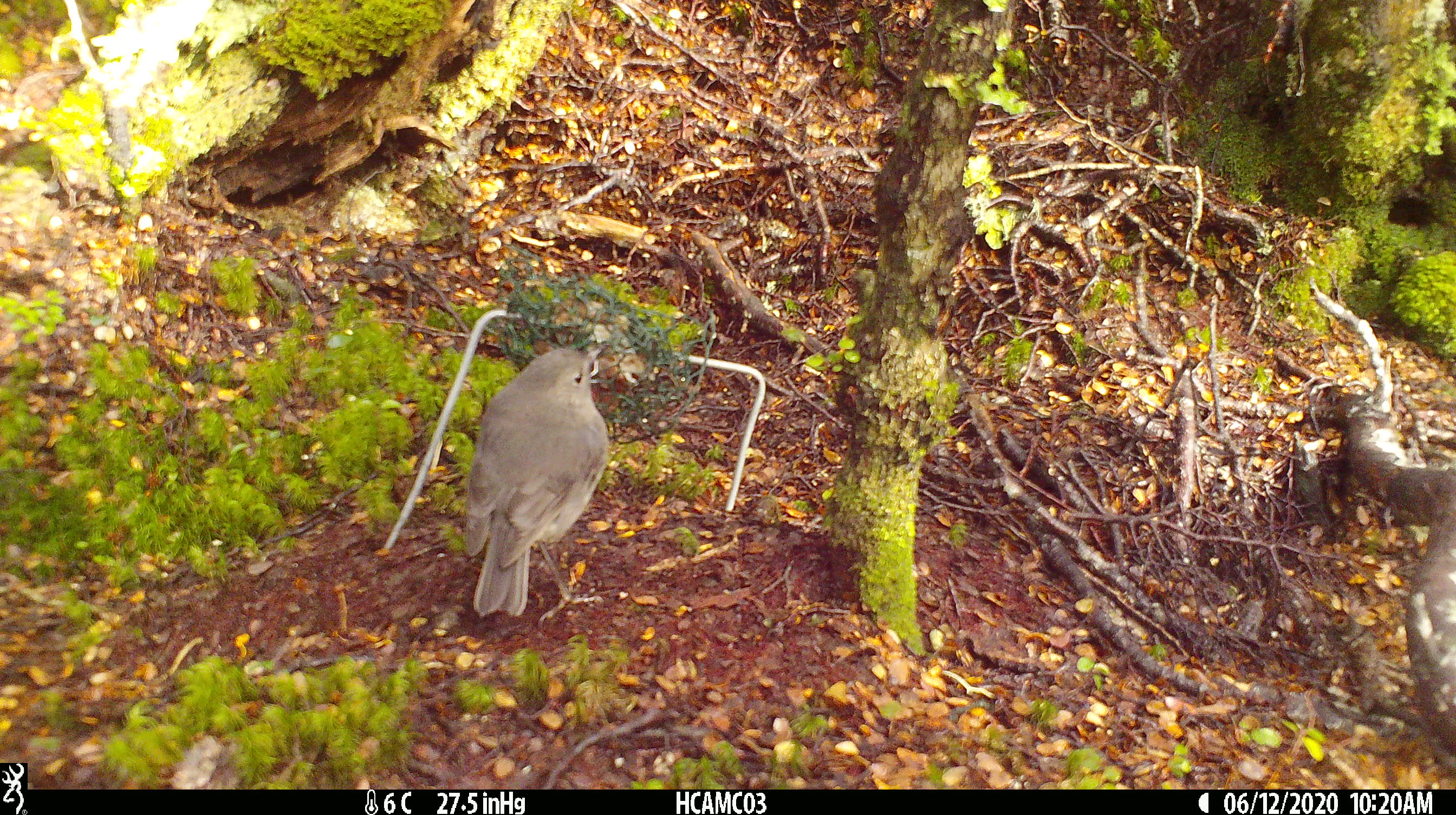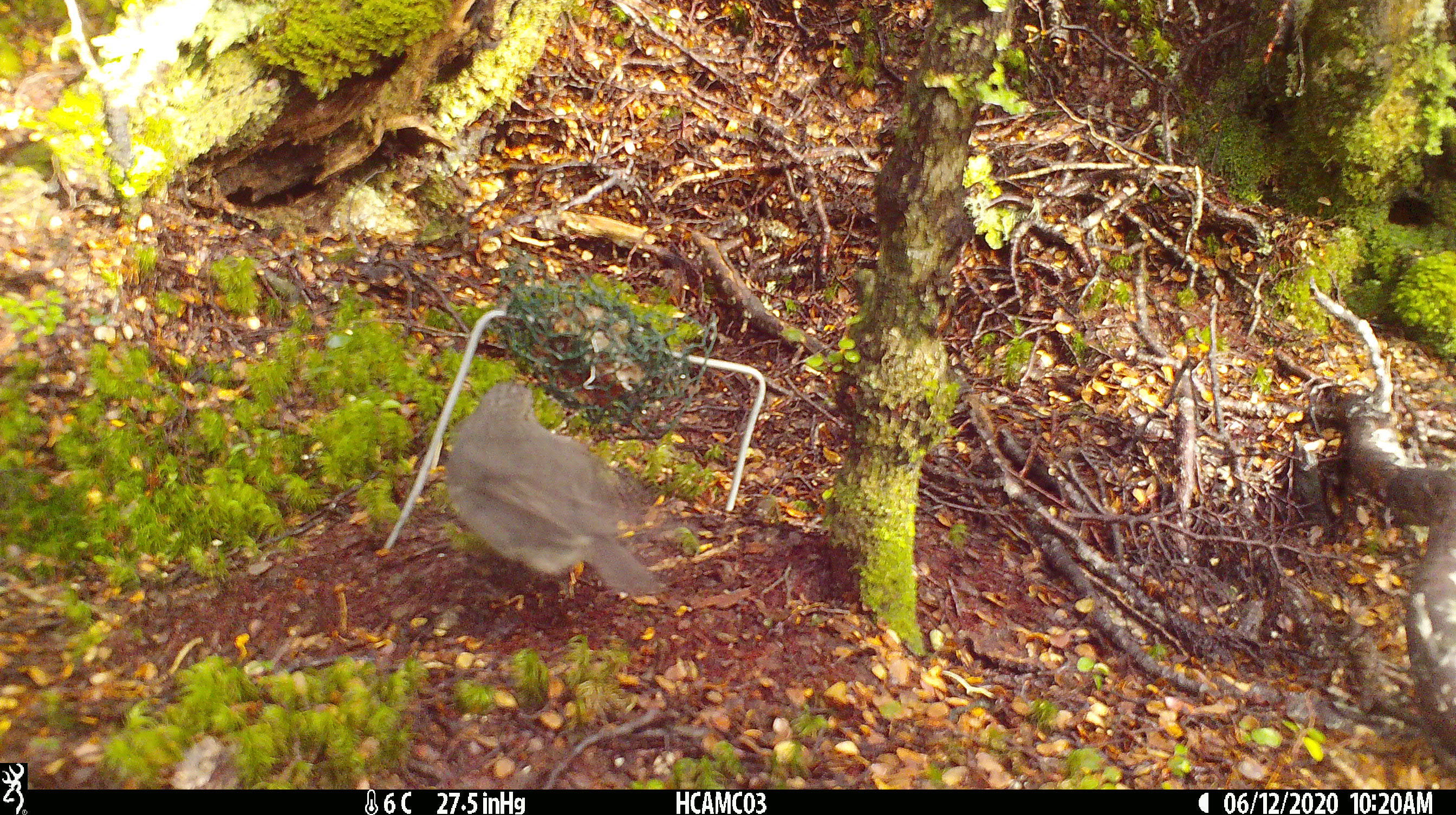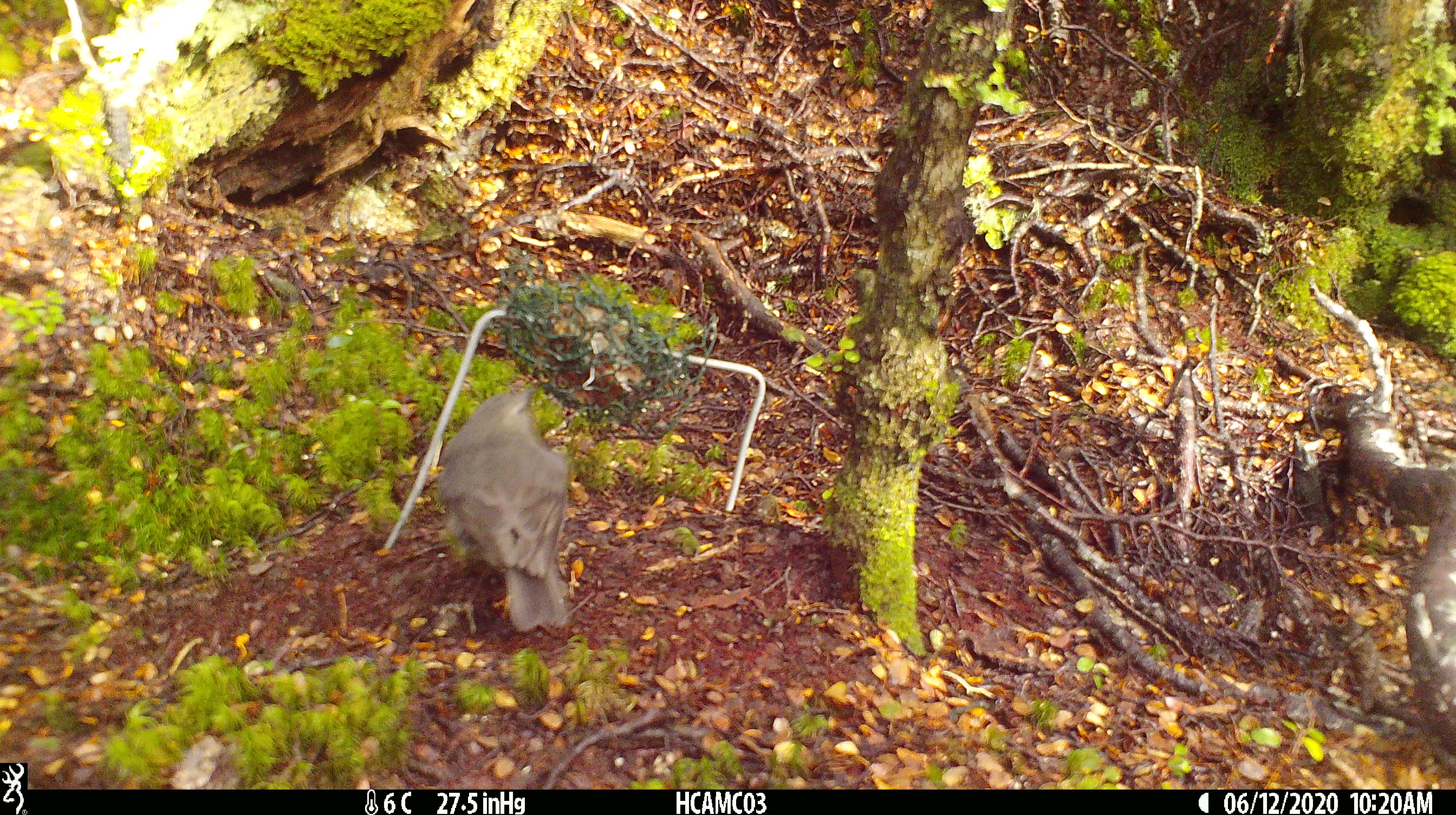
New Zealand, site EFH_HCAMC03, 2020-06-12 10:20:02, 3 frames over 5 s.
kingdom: Animalia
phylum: Chordata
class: Aves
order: Passeriformes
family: Petroicidae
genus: Petroica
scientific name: Petroica australis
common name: new zealand robin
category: robin